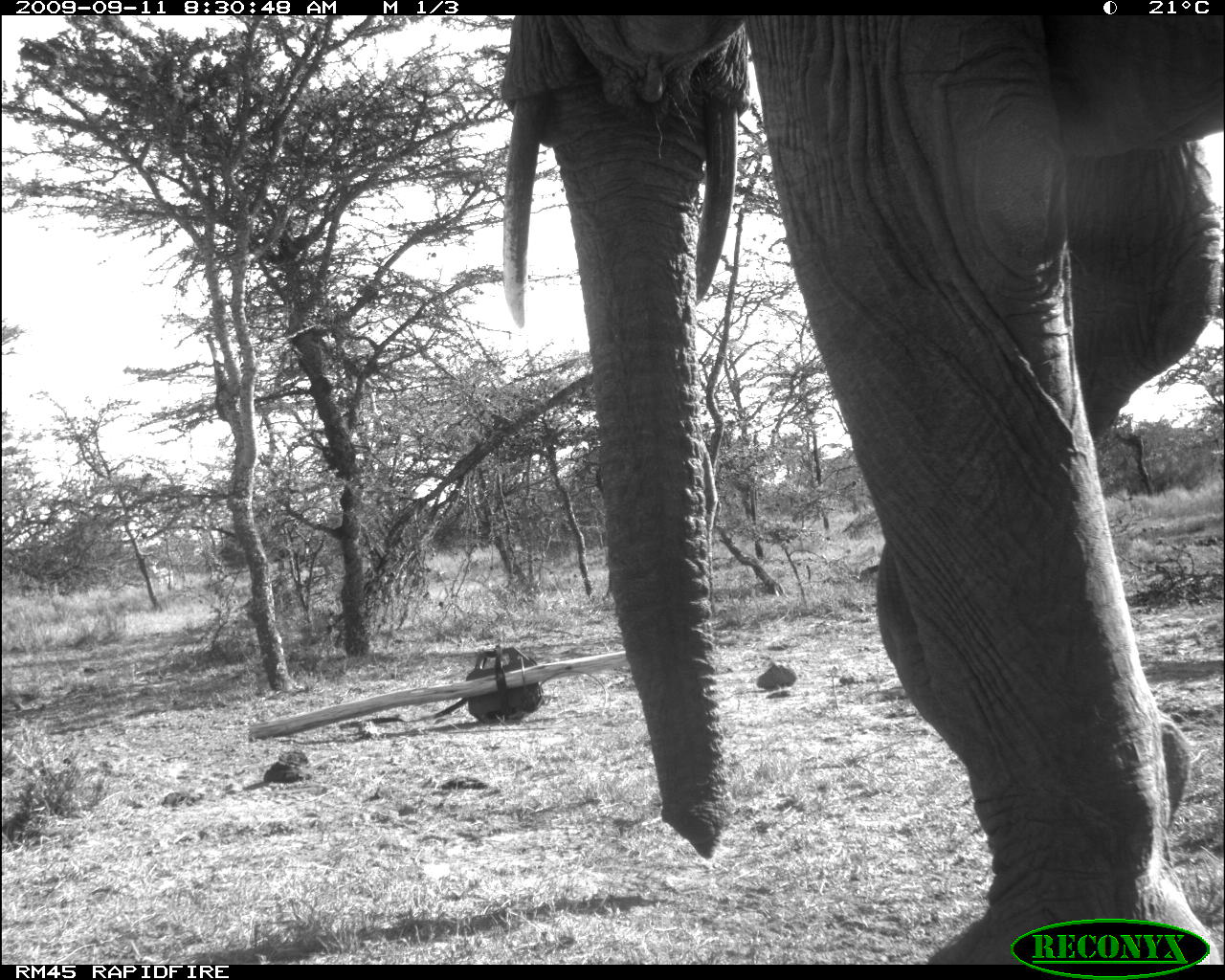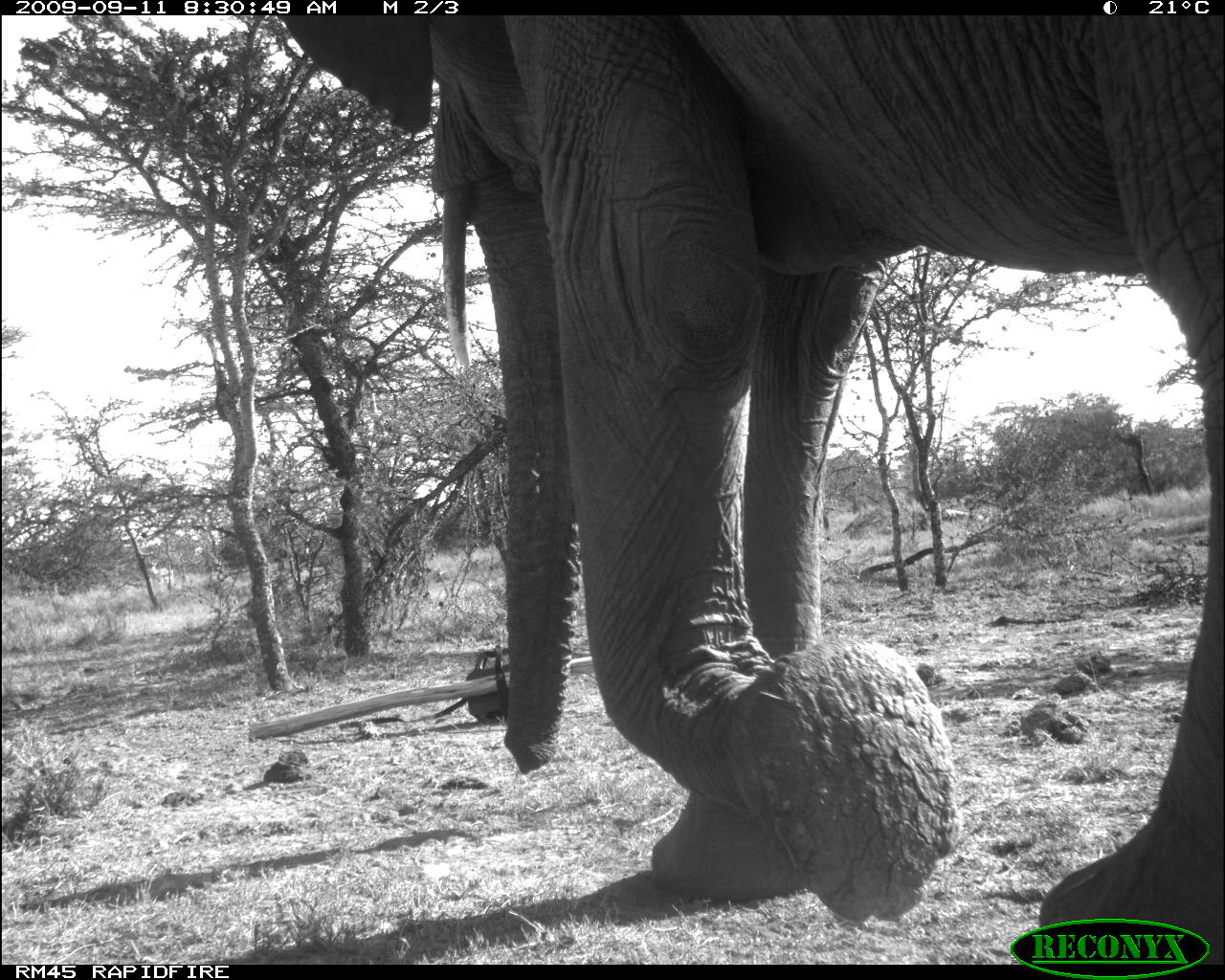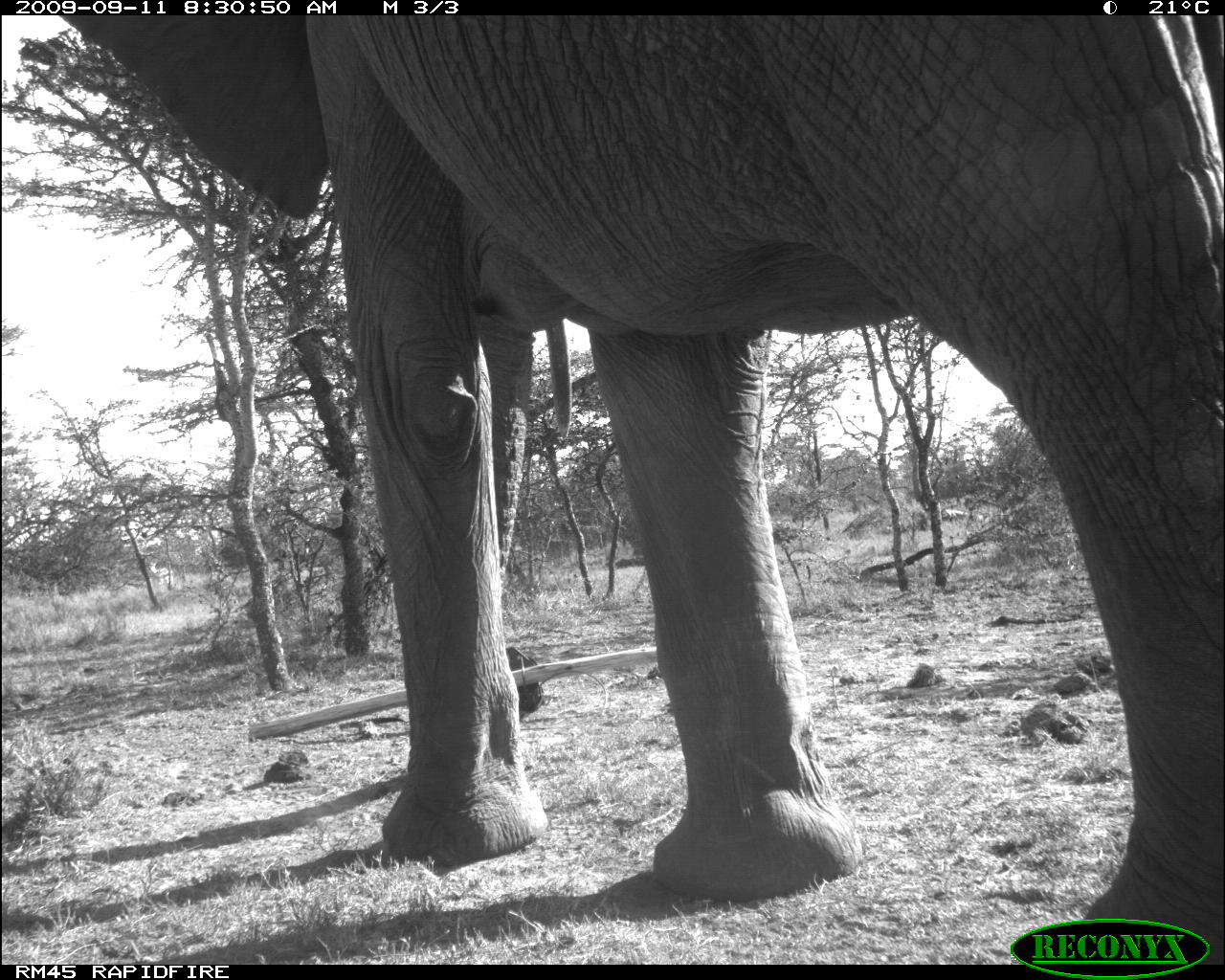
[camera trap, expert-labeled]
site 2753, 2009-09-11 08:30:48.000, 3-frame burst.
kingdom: Animalia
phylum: Chordata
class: Mammalia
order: Proboscidea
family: Elephantidae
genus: Loxodonta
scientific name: Loxodonta africana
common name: african bush elephant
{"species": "Loxodonta africana (african bush elephant)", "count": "1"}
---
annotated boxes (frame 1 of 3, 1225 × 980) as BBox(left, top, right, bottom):
loxodonta africana: BBox(495, 12, 1225, 964)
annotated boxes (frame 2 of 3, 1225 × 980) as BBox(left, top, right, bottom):
loxodonta africana: BBox(274, 12, 1225, 964)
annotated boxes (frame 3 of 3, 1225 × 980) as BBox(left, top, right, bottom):
loxodonta africana: BBox(39, 12, 1219, 960)